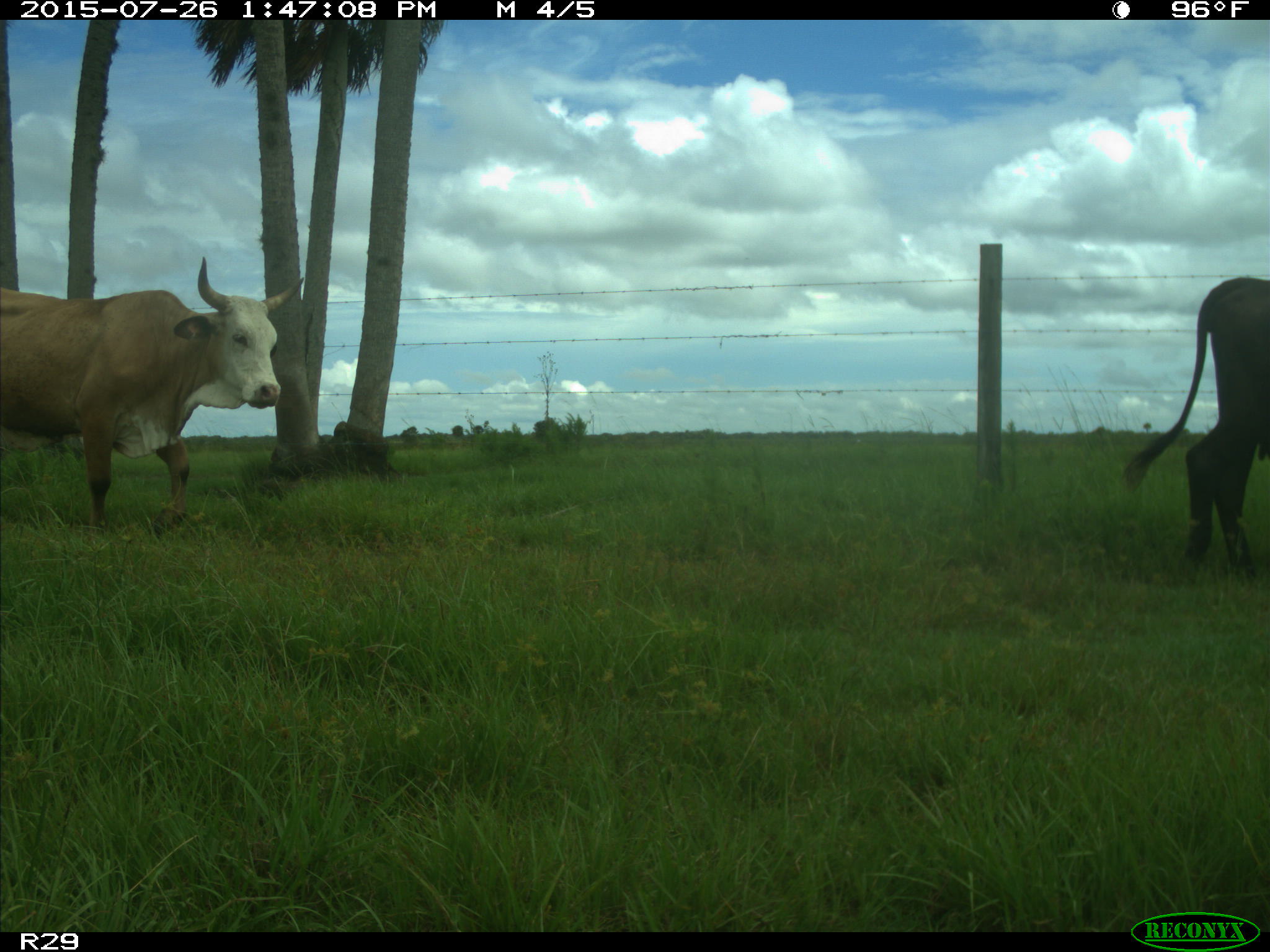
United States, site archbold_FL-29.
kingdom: Animalia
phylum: Chordata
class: Mammalia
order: Artiodactyla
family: Bovidae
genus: Bos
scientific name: Bos taurus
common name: domestic cow